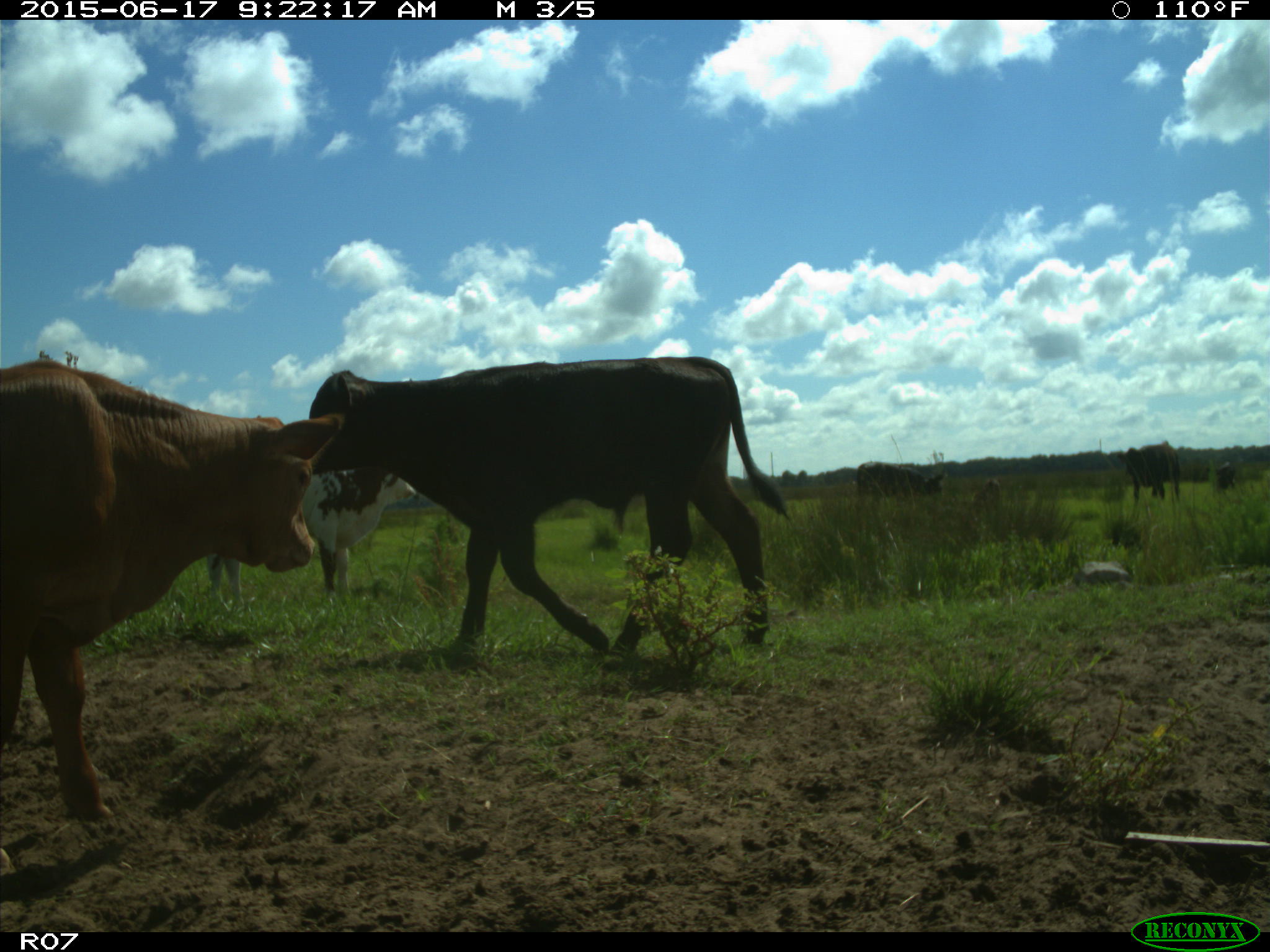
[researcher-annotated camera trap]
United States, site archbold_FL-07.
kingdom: Animalia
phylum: Chordata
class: Mammalia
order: Artiodactyla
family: Bovidae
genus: Bos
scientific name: Bos taurus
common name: domestic cow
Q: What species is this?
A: Bos taurus (domestic cow).